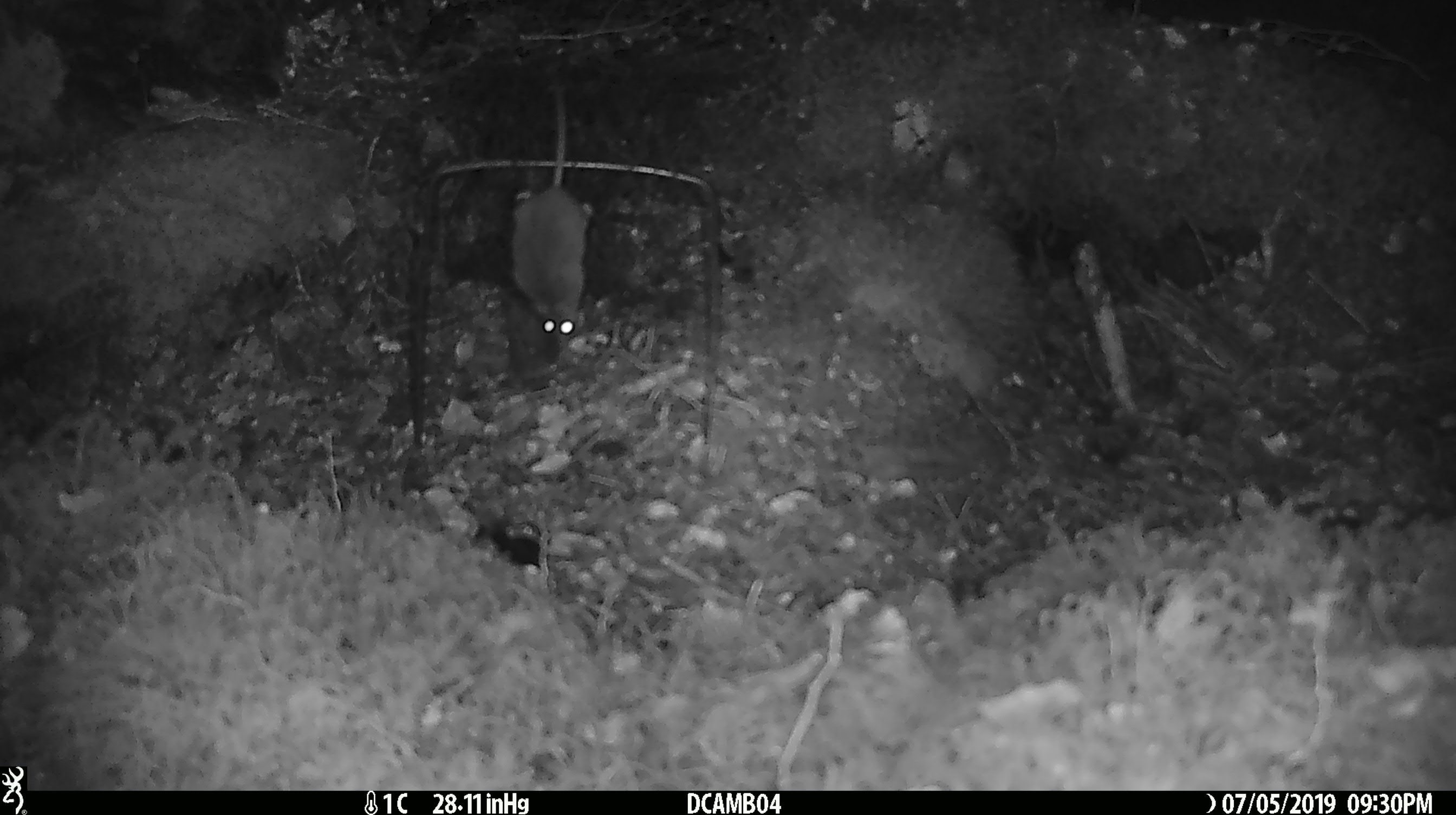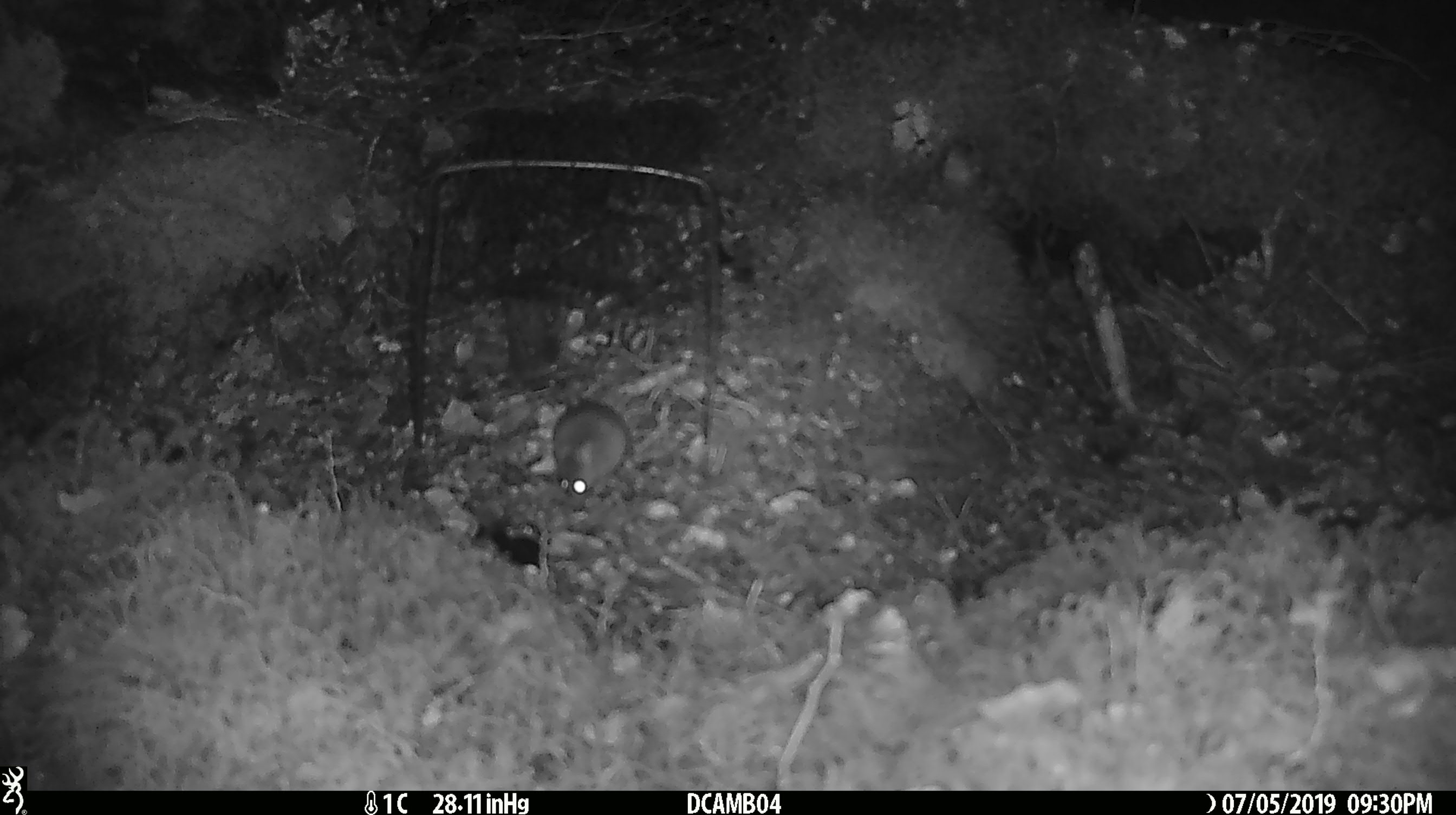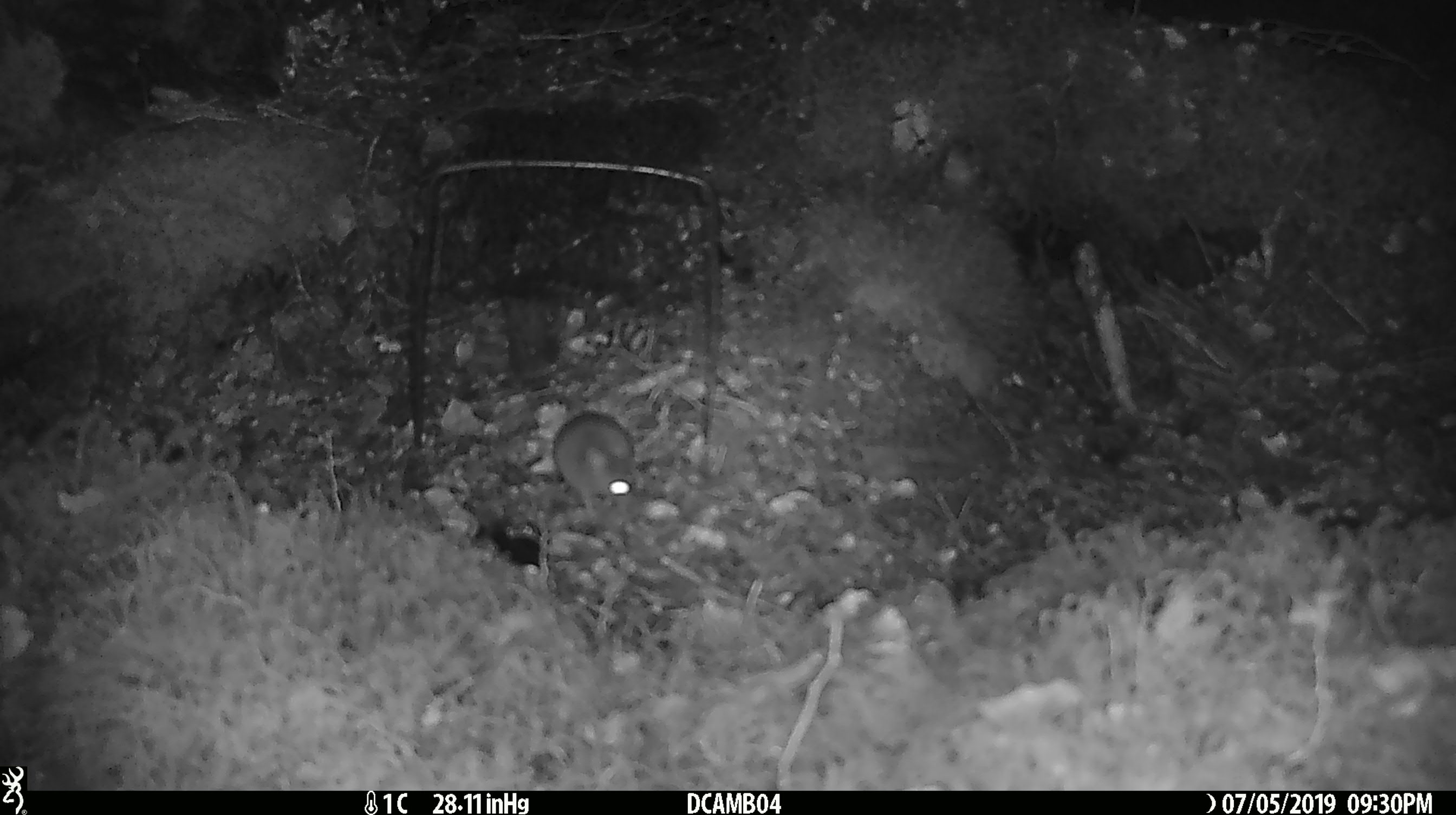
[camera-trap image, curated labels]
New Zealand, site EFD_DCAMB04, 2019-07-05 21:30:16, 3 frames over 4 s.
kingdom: Animalia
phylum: Chordata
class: Mammalia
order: Rodentia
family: Muridae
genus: Mus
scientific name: Mus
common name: mouse